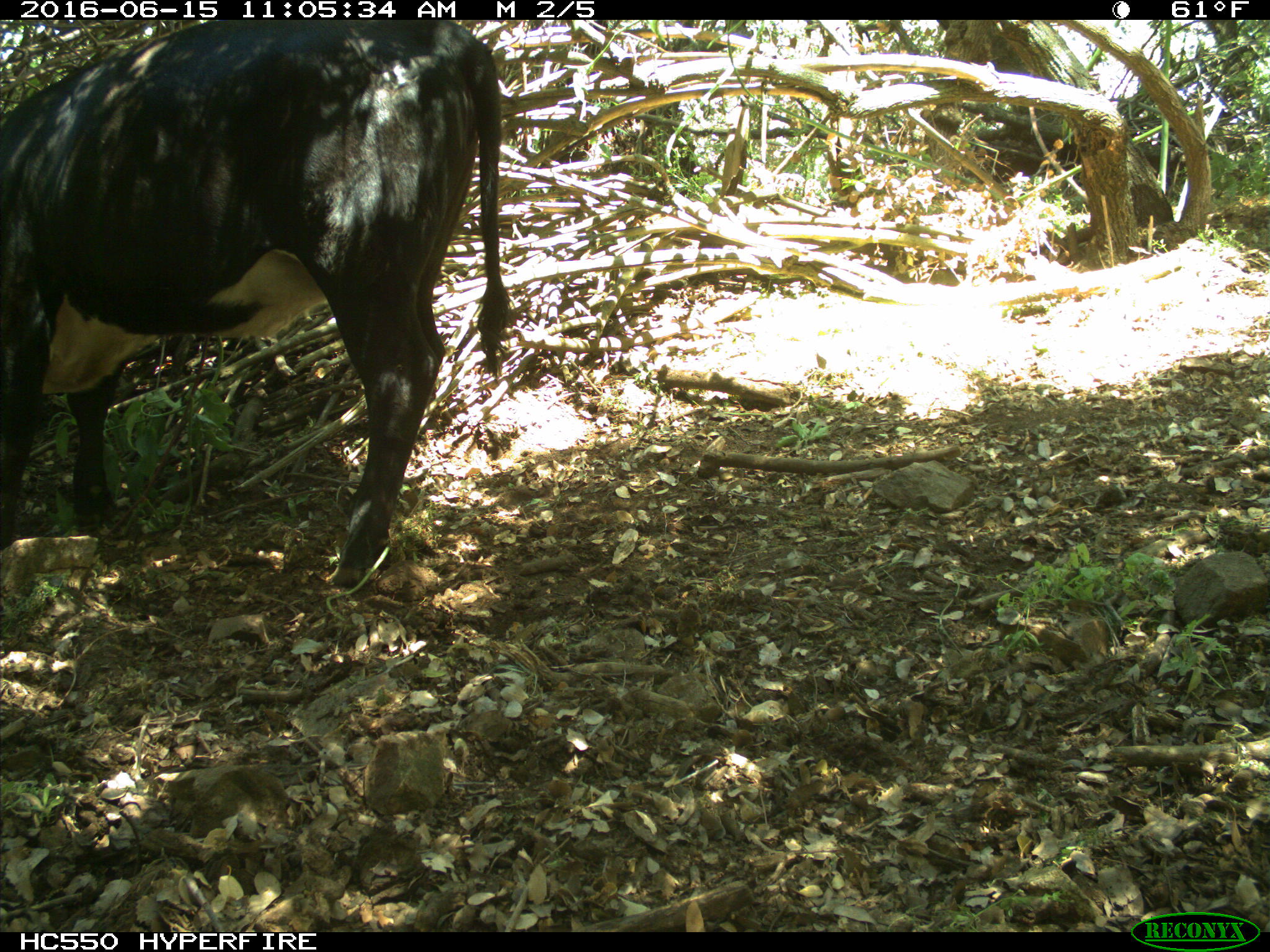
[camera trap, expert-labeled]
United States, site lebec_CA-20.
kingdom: Animalia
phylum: Chordata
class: Mammalia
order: Artiodactyla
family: Bovidae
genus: Bos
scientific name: Bos taurus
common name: domestic cow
Bos taurus (domestic cow).